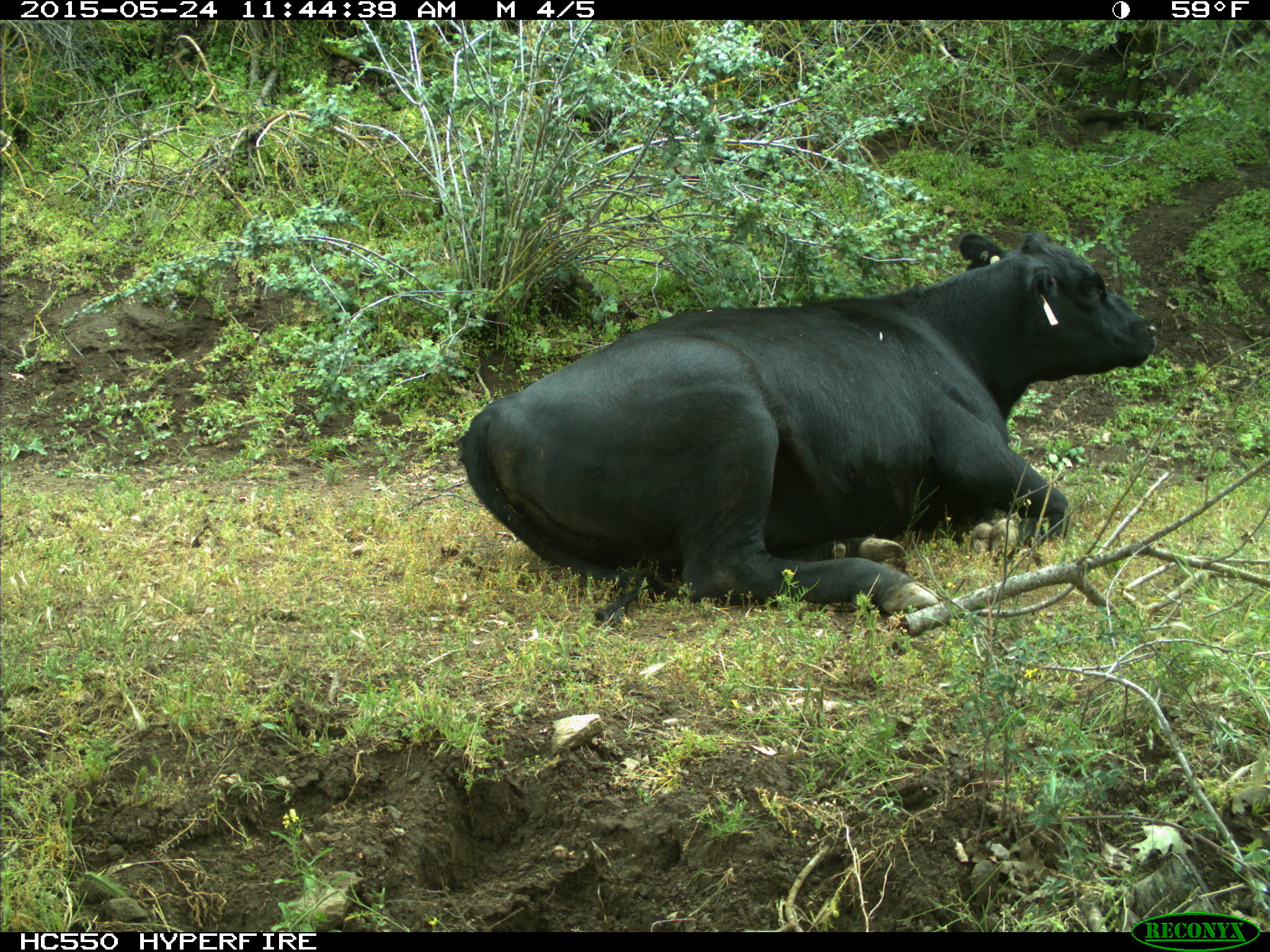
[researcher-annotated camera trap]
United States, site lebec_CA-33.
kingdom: Animalia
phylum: Chordata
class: Mammalia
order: Artiodactyla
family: Bovidae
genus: Bos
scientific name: Bos taurus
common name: domestic cow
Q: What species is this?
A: Bos taurus (domestic cow).